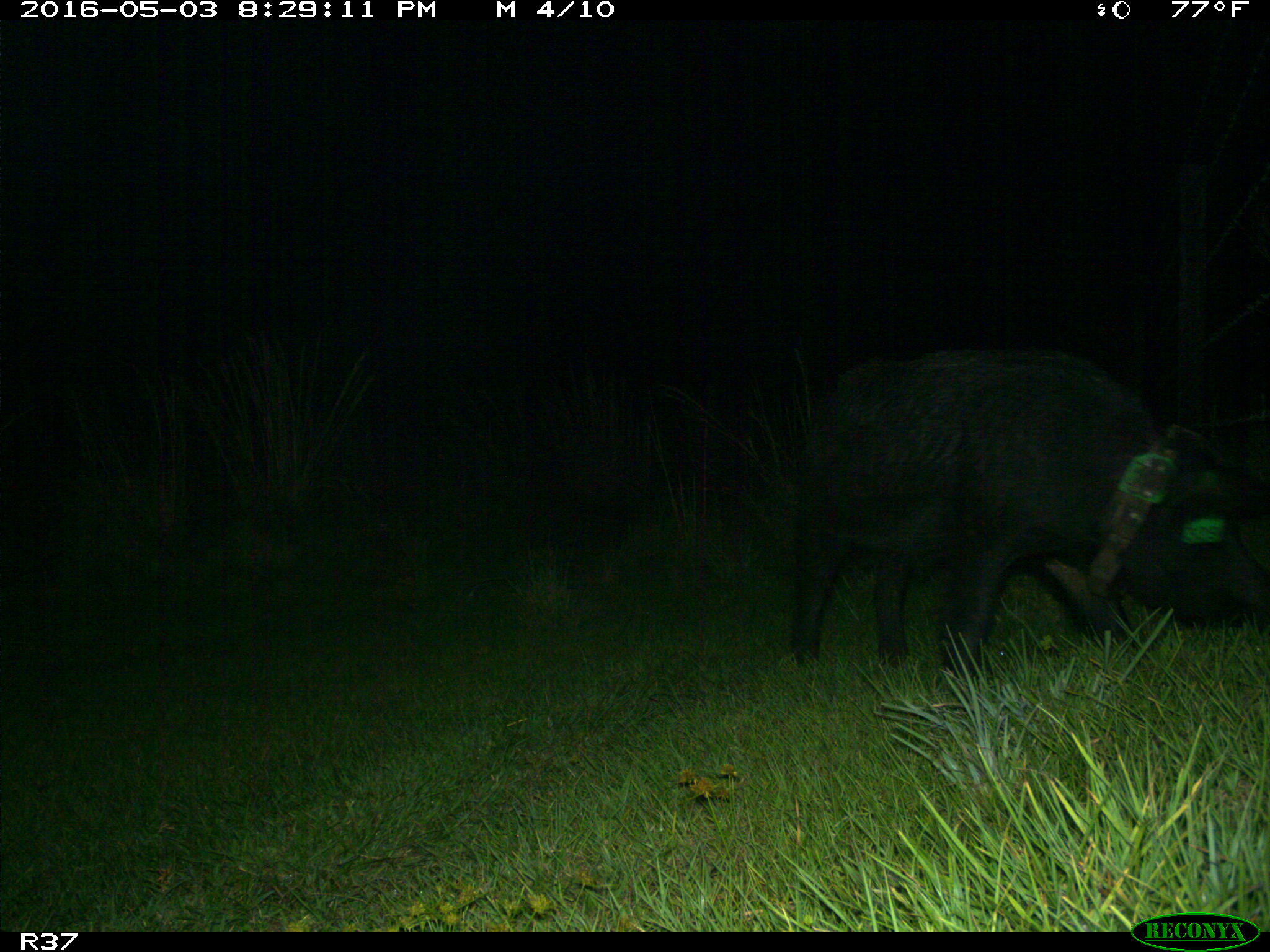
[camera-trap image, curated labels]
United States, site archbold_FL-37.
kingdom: Animalia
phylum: Chordata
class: Mammalia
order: Artiodactyla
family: Suidae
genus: Sus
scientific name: Sus scrofa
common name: wild boar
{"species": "Sus scrofa (wild boar)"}